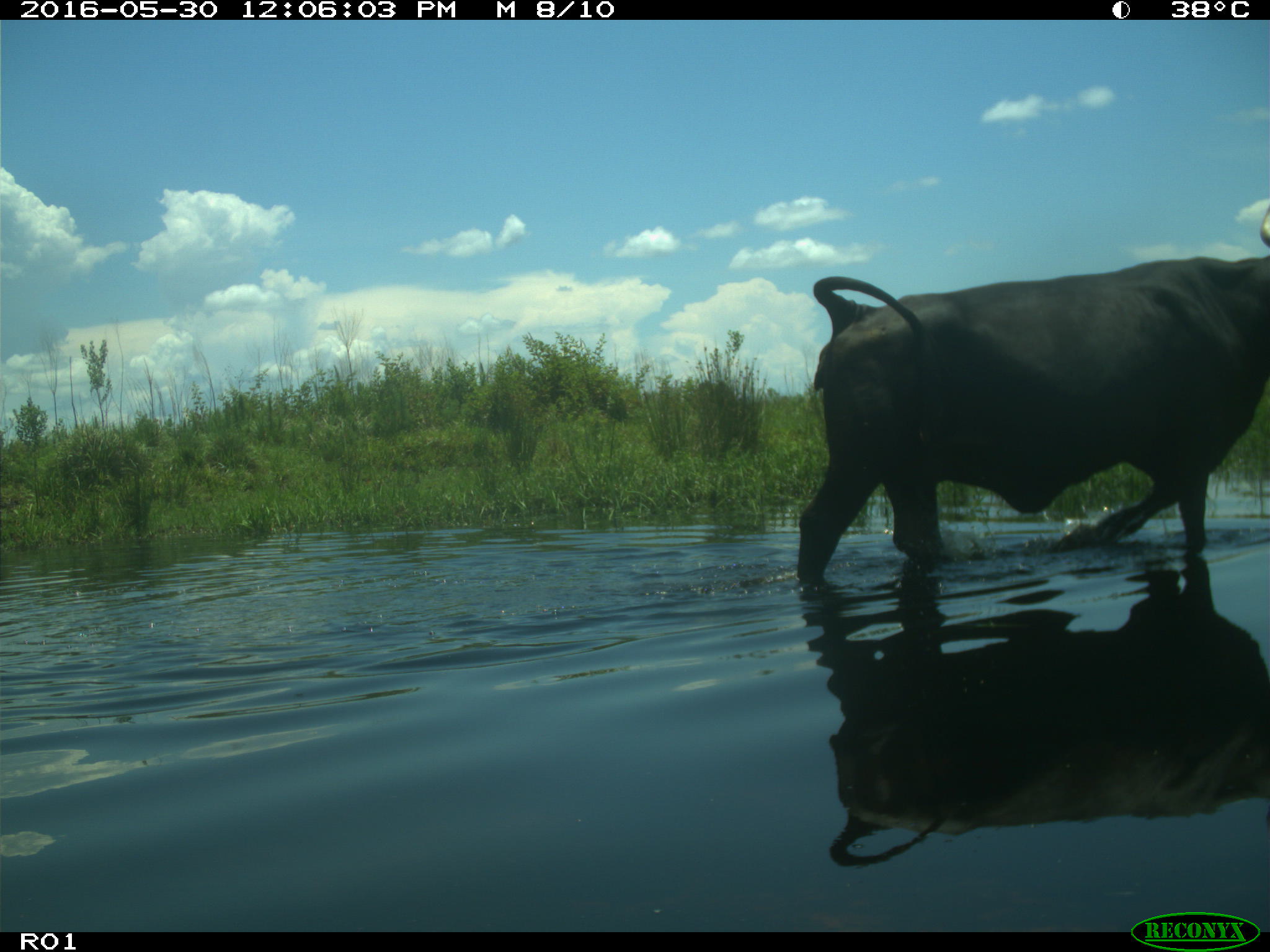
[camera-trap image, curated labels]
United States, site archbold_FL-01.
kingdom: Animalia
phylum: Chordata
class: Mammalia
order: Artiodactyla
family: Bovidae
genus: Bos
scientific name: Bos taurus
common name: domestic cow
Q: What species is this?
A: Bos taurus (domestic cow).